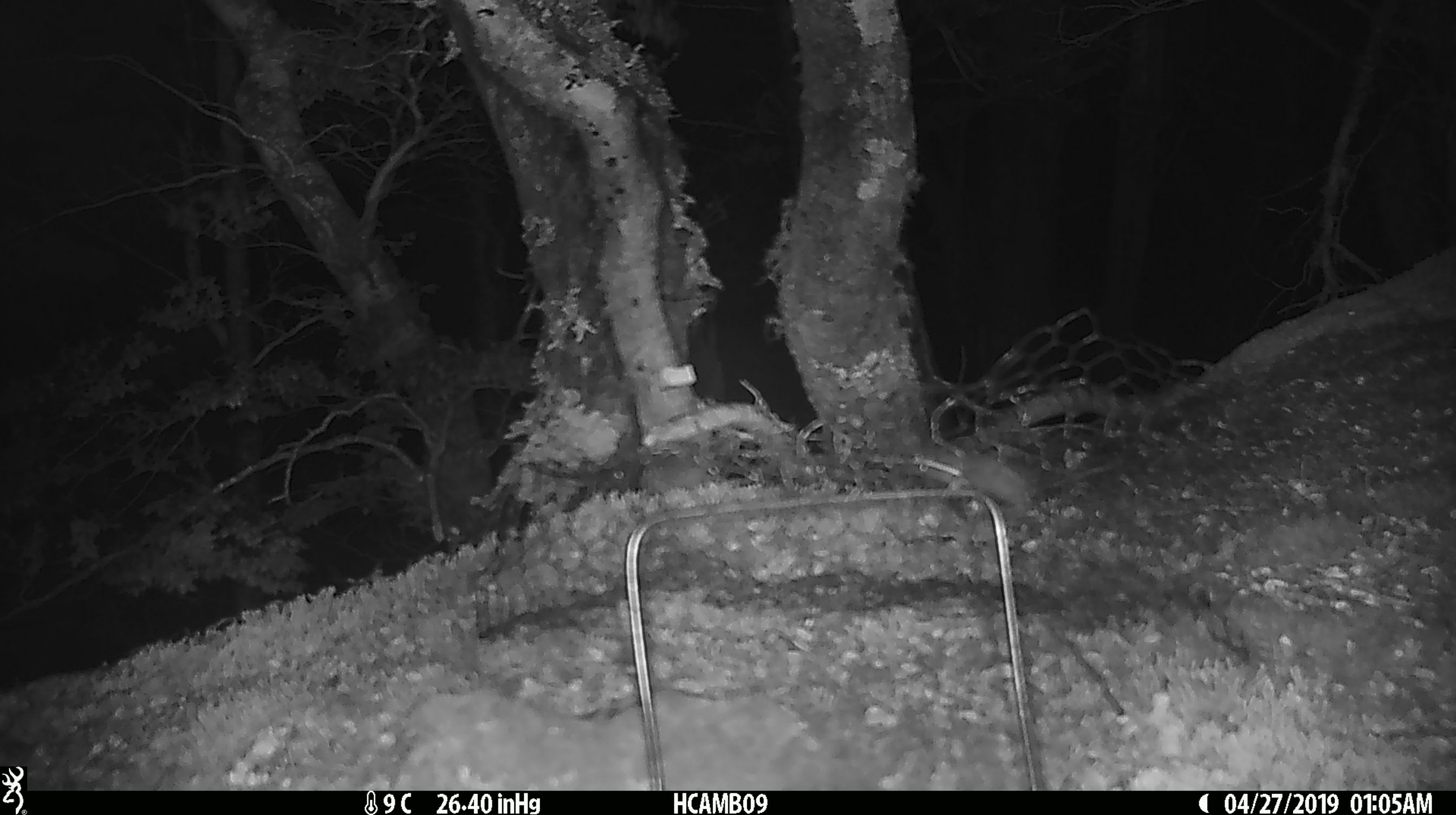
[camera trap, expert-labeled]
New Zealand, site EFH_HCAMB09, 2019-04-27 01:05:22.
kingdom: Animalia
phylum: Chordata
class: Mammalia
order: Rodentia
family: Muridae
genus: Mus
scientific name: Mus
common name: mouse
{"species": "mouse (Mus)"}